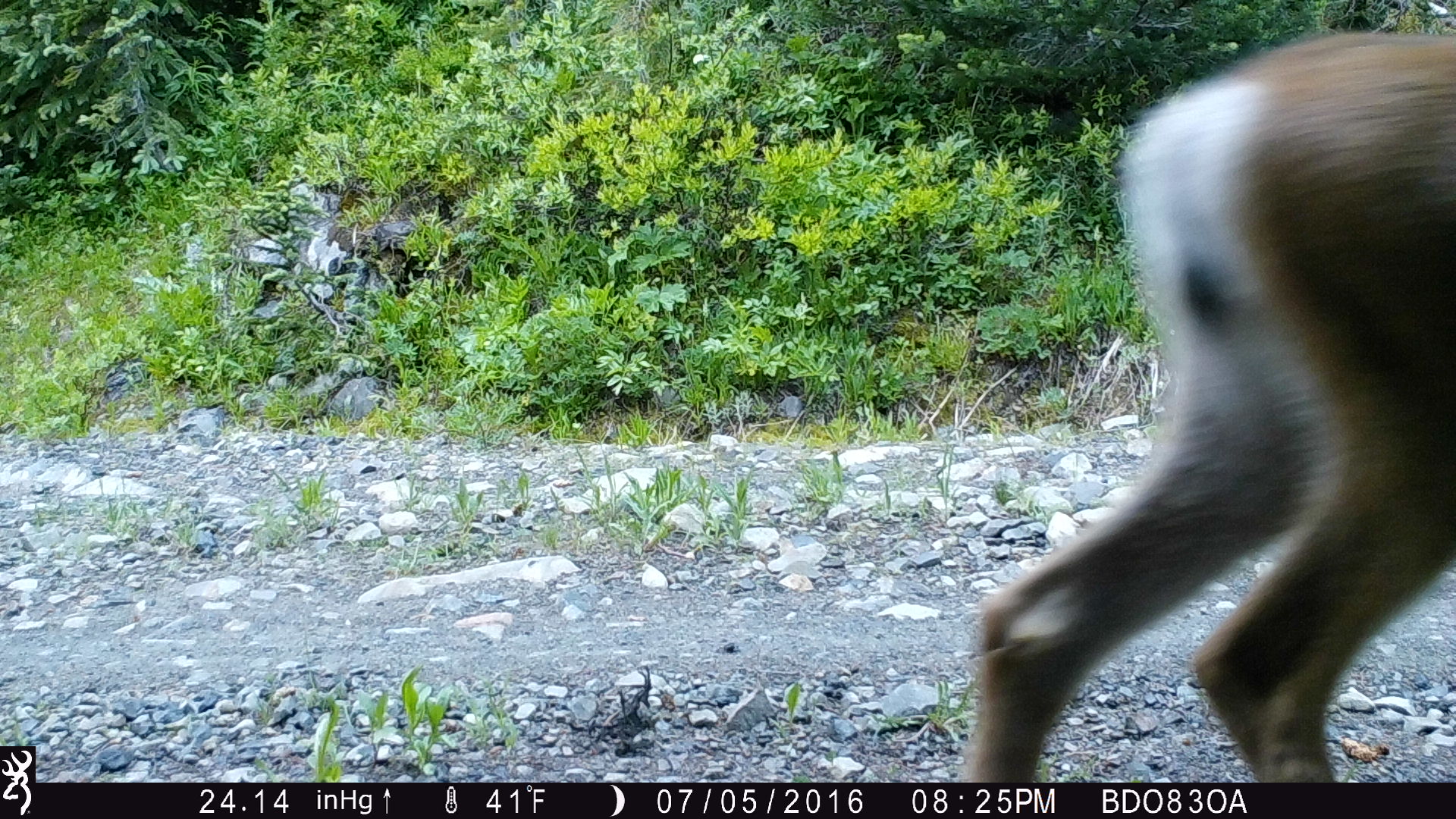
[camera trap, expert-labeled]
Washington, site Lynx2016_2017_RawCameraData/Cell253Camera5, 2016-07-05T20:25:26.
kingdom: Animalia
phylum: Chordata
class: Mammalia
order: Artiodactyla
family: Cervidae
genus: Odocoileus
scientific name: Odocoileus hemionus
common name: mule deer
Odocoileus hemionus (mule deer). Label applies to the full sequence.